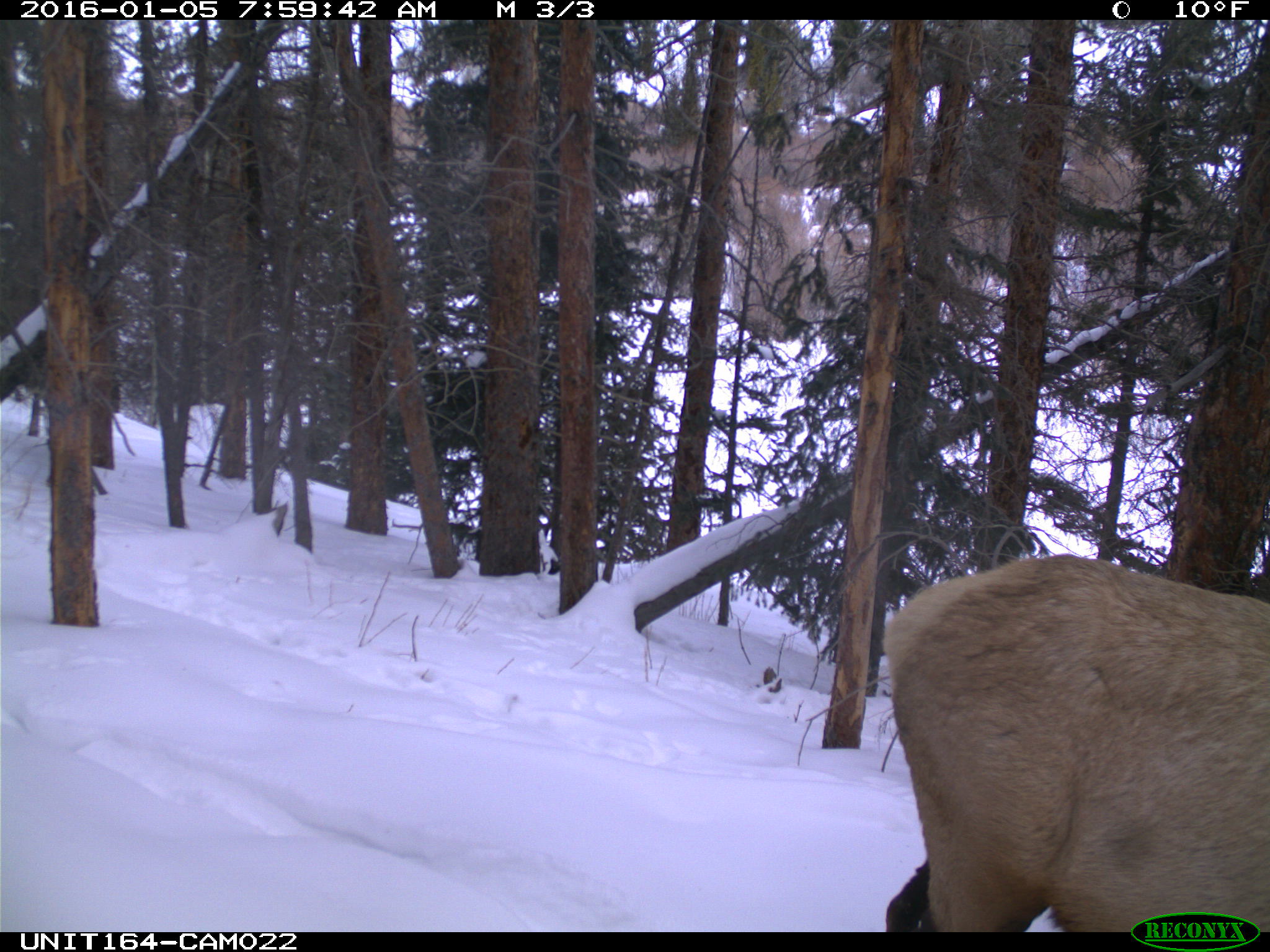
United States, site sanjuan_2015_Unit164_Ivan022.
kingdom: Animalia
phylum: Chordata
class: Mammalia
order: Artiodactyla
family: Cervidae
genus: Cervus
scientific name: Cervus elaphus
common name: red deer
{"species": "Cervus elaphus (red deer)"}